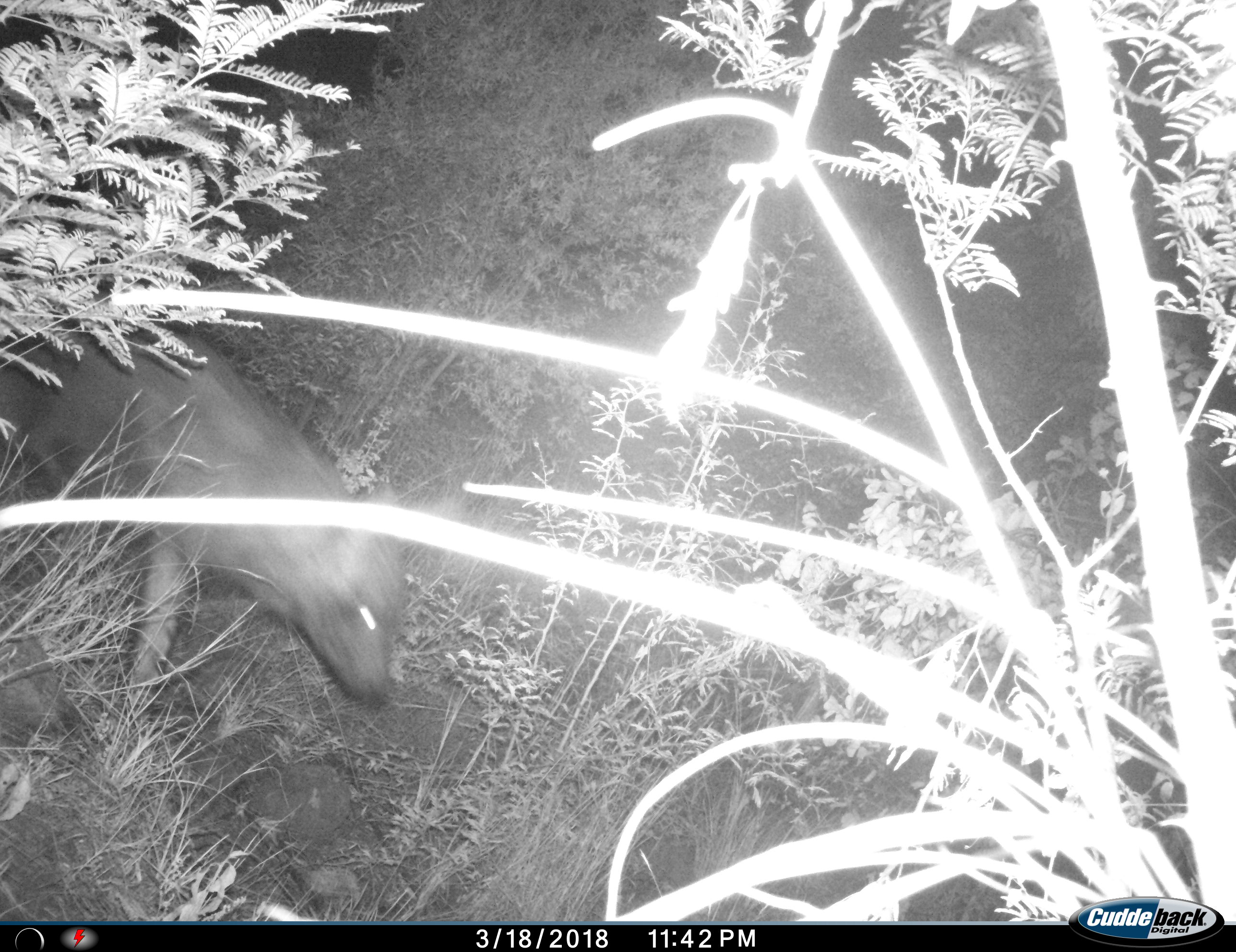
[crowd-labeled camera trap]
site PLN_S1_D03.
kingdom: Animalia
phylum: Chordata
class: Mammalia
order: Carnivora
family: Hyaenidae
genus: Parahyaena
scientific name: Parahyaena brunnea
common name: brown hyena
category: hyenabrown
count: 1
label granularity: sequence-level